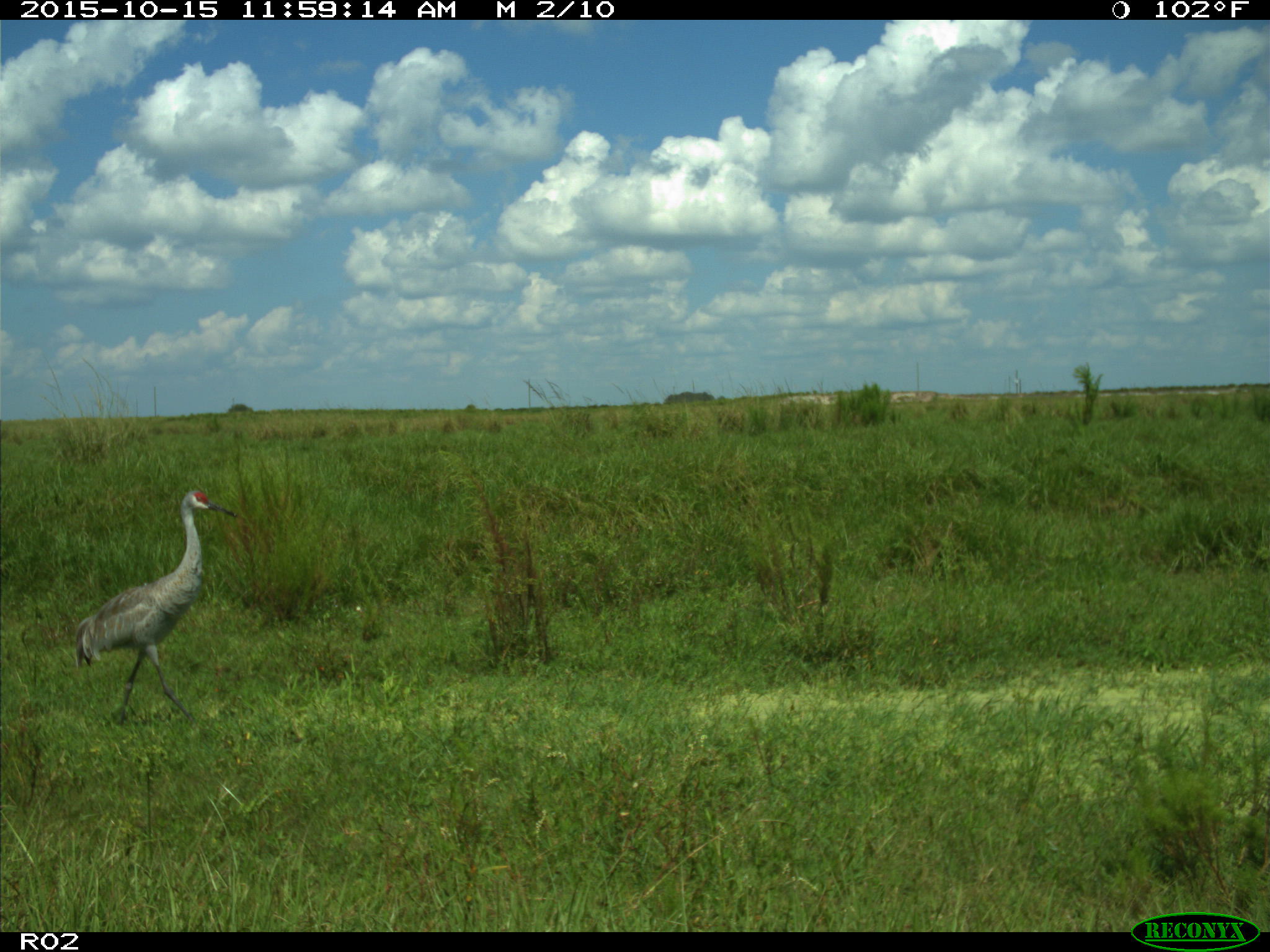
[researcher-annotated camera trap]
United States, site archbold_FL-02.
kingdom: Animalia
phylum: Chordata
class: Aves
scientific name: Aves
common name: birds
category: unidentified bird